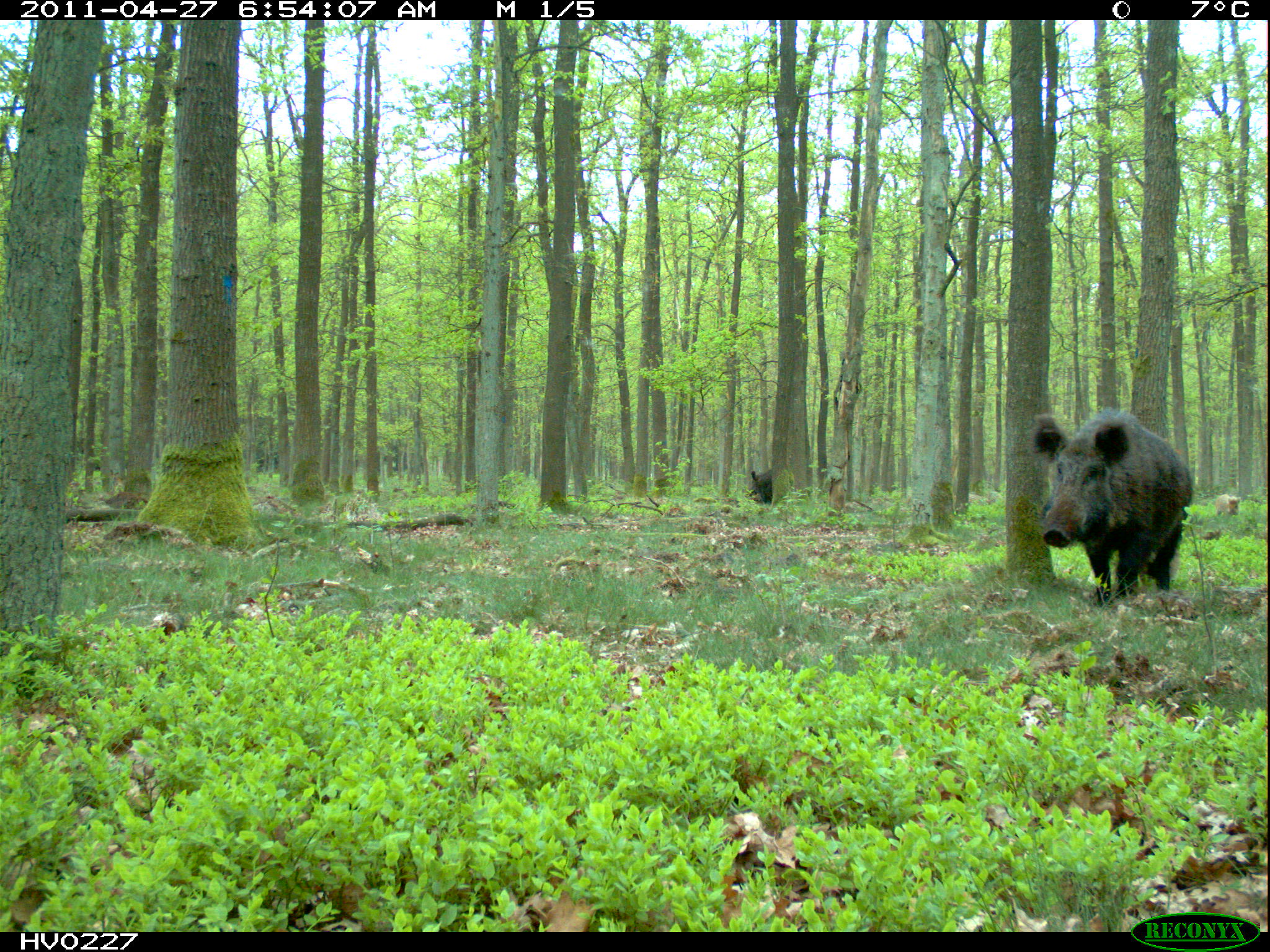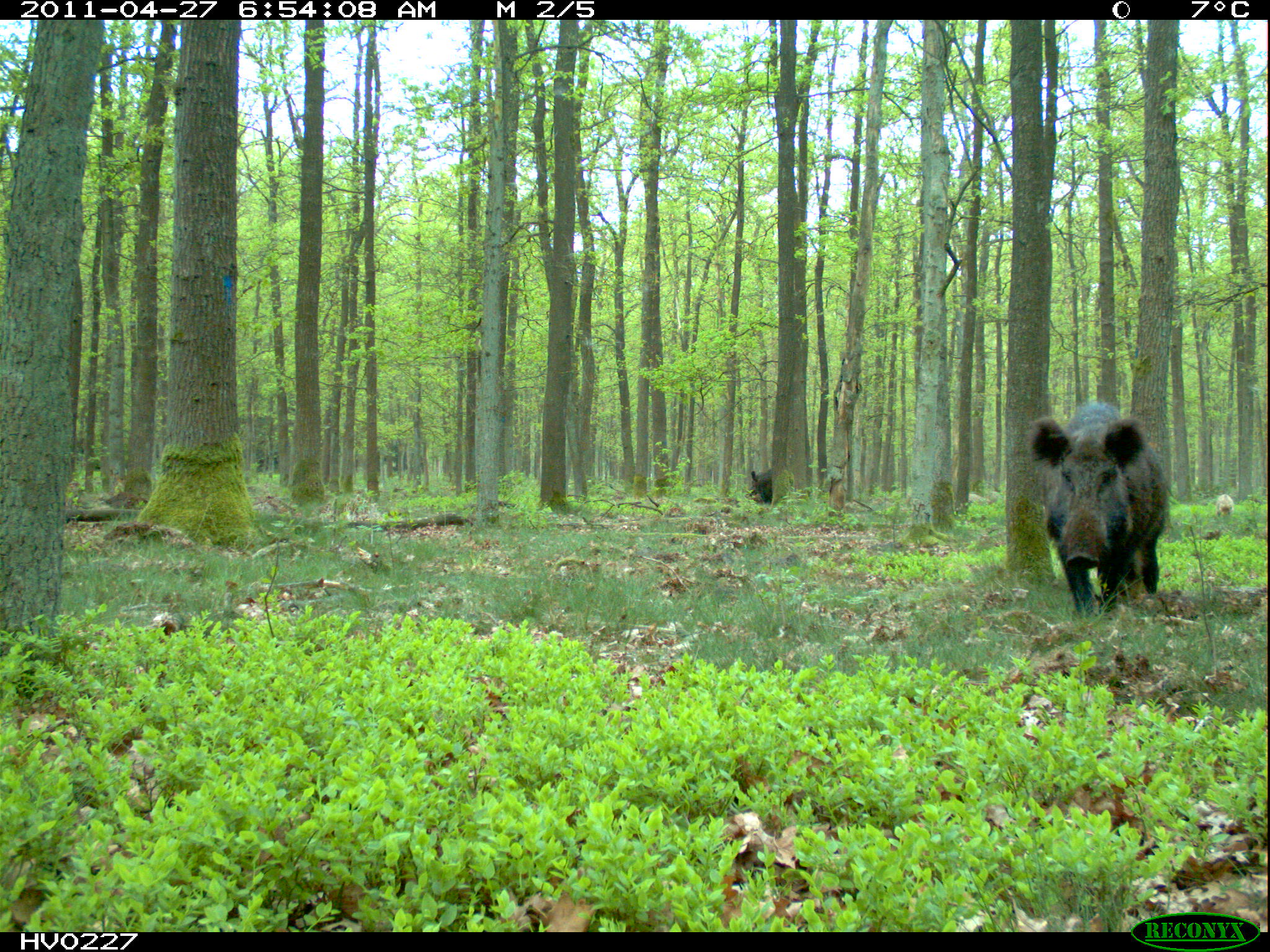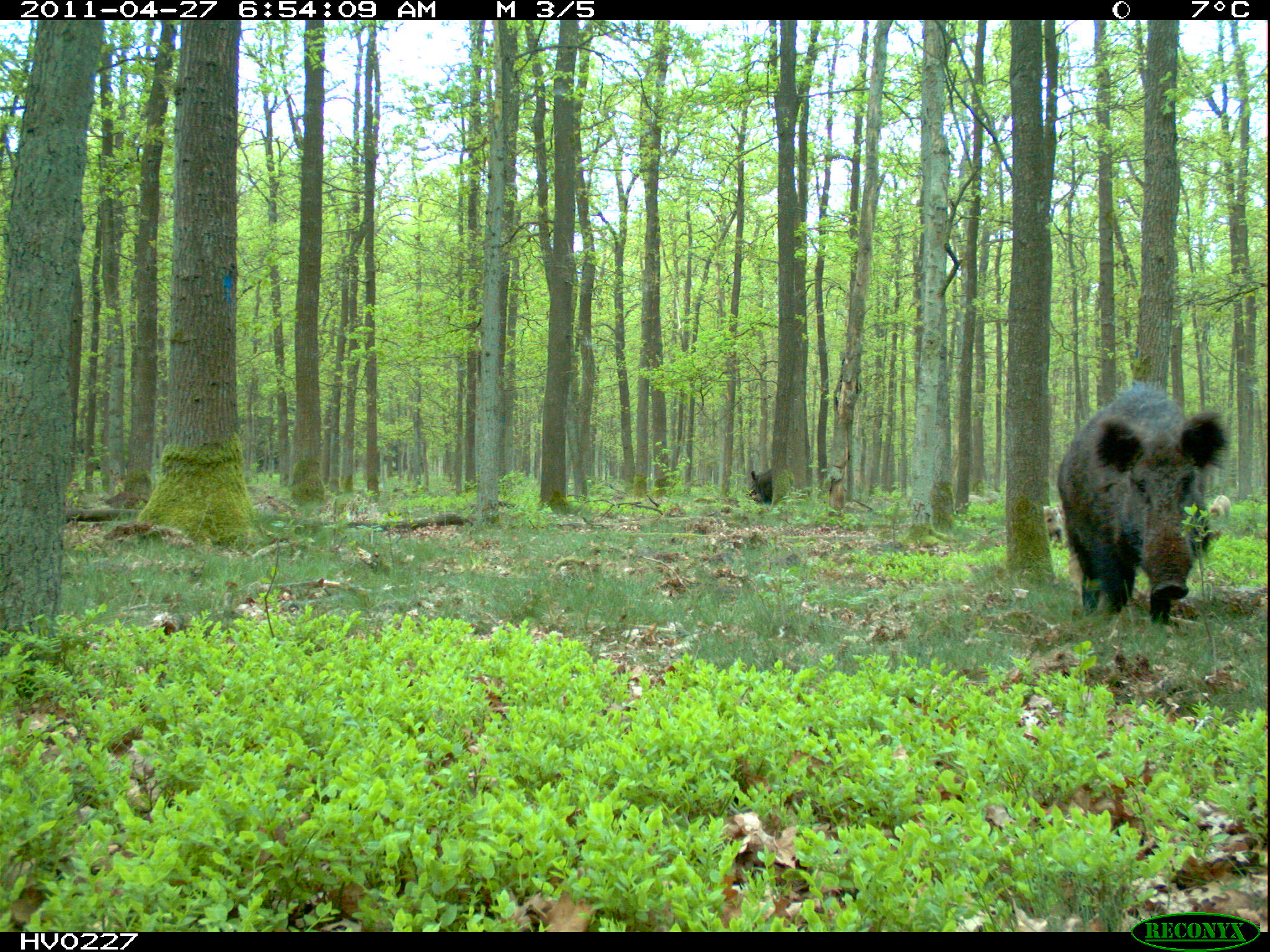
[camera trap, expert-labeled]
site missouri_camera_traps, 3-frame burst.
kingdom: Animalia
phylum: Chordata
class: Mammalia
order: Artiodactyla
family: Suidae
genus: Sus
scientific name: Sus scrofa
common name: wild boar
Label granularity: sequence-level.